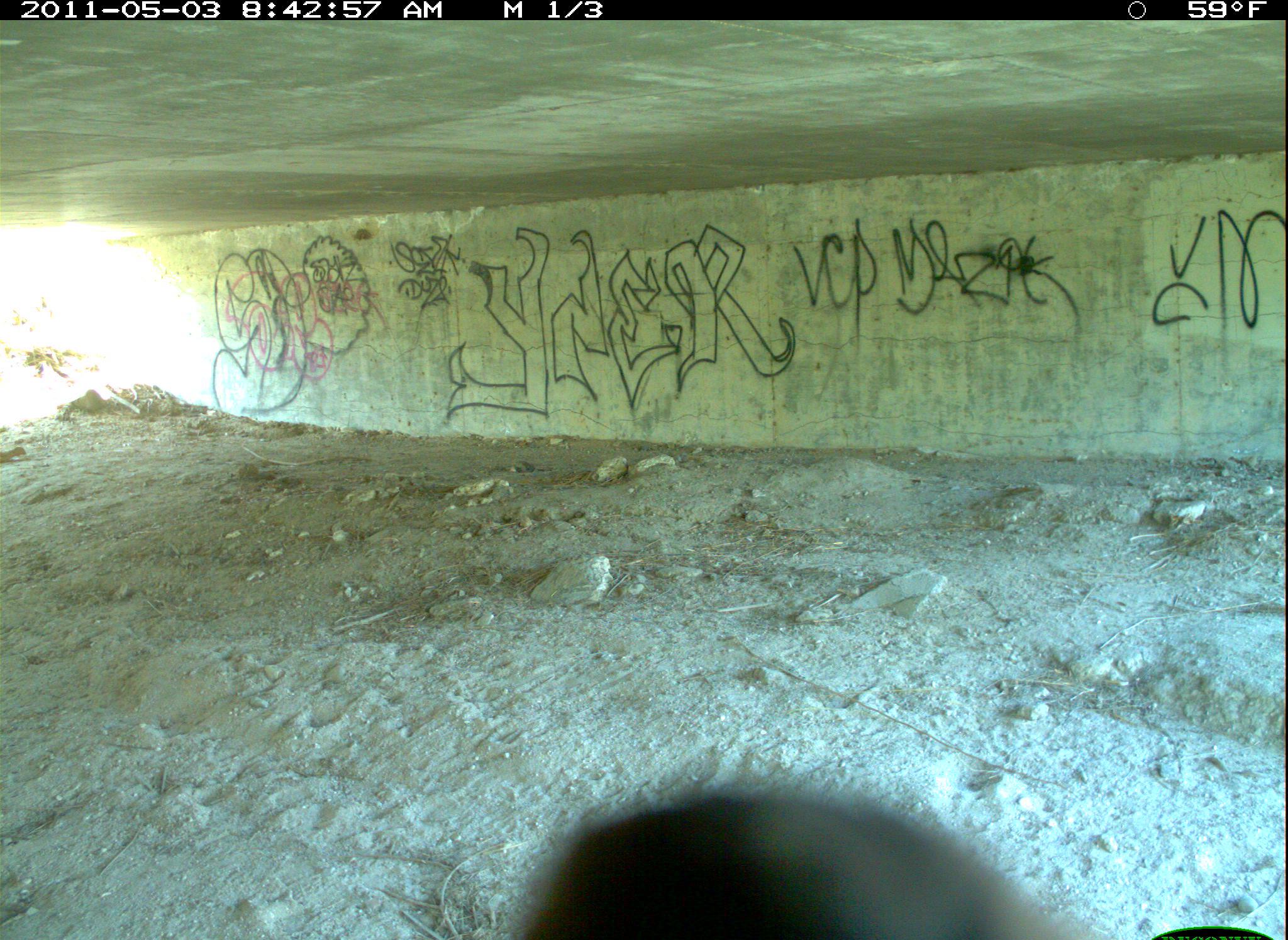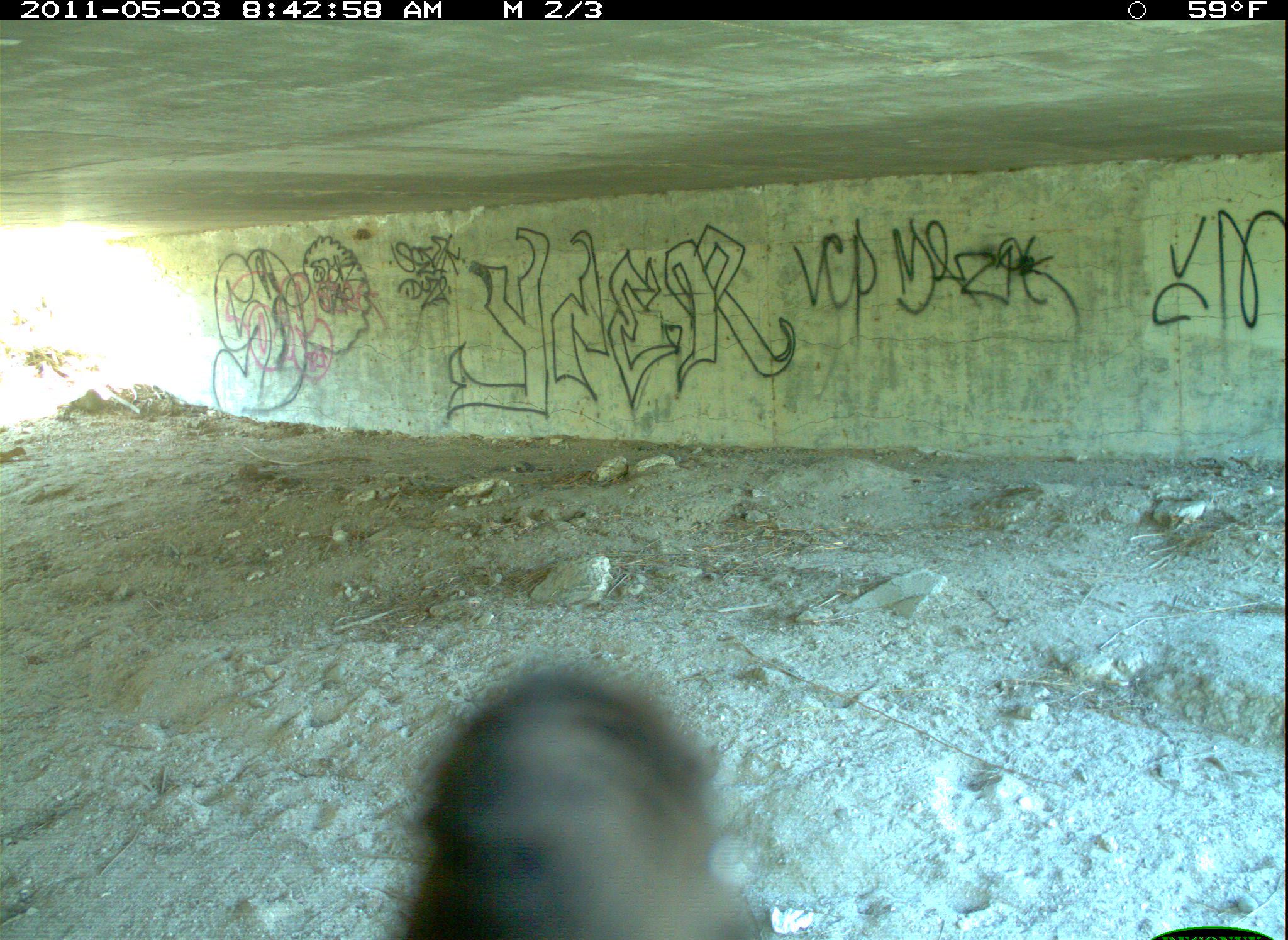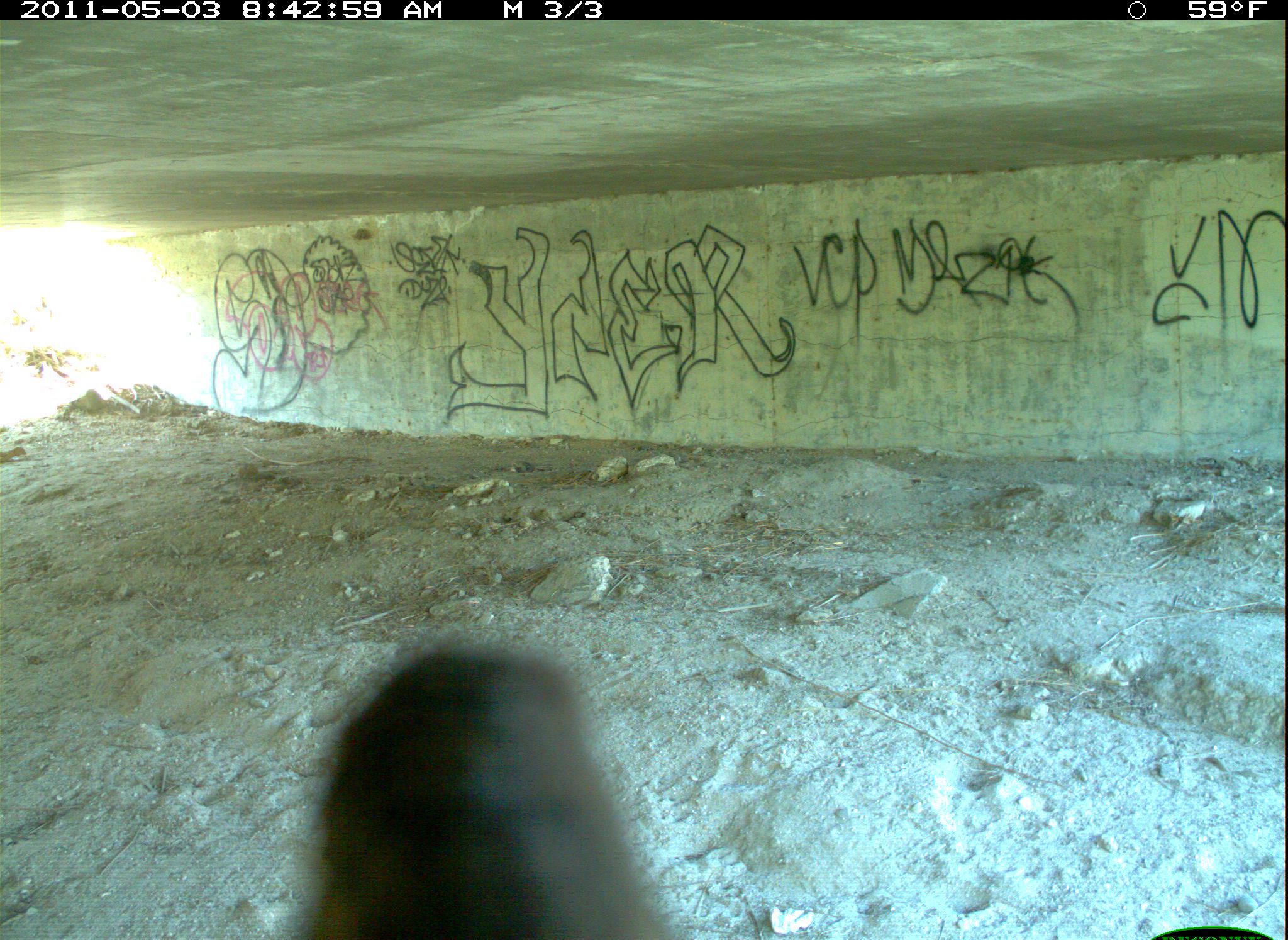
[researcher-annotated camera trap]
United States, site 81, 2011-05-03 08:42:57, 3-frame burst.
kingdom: Animalia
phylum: Chordata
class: Aves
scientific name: Aves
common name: bird